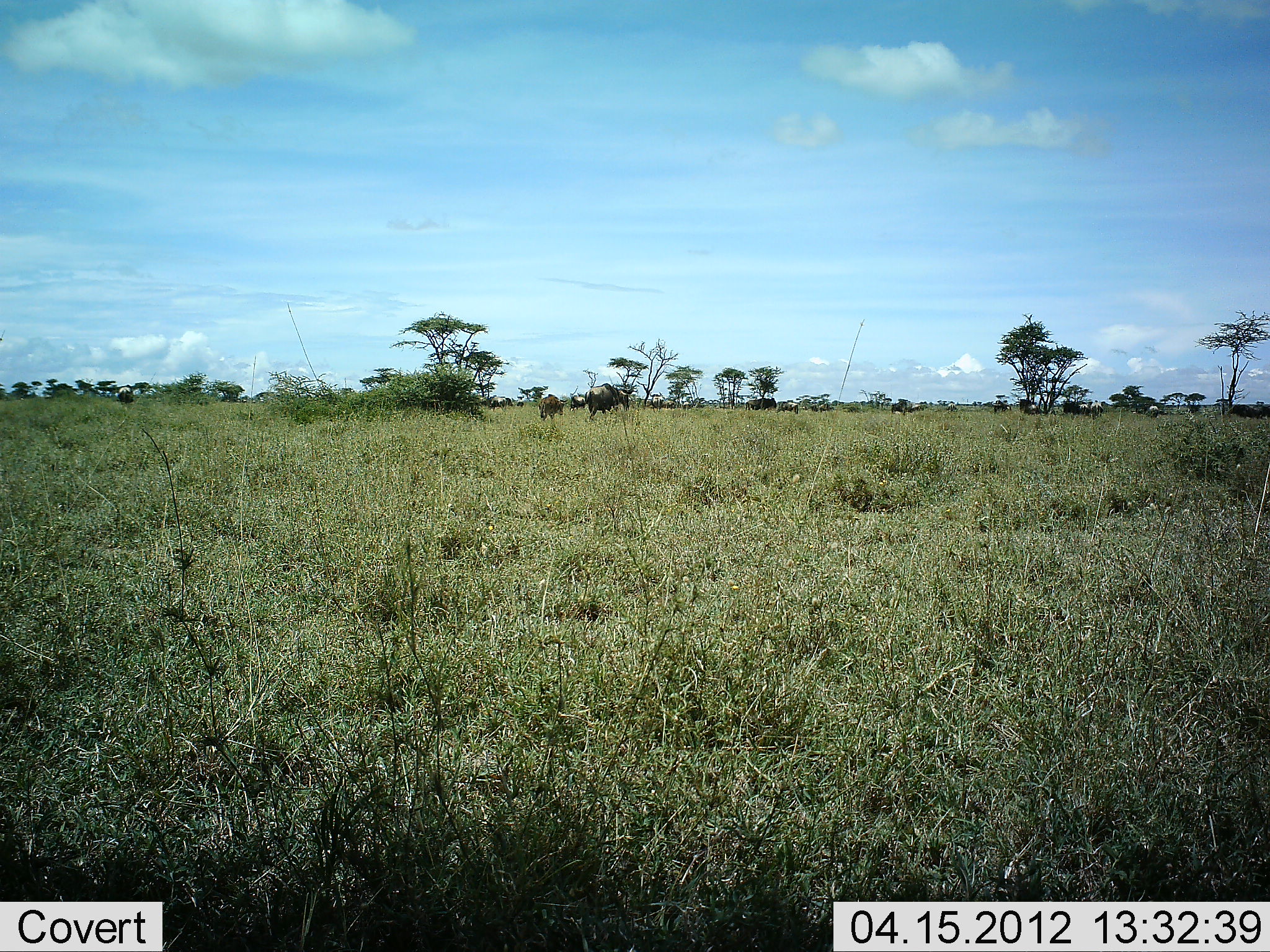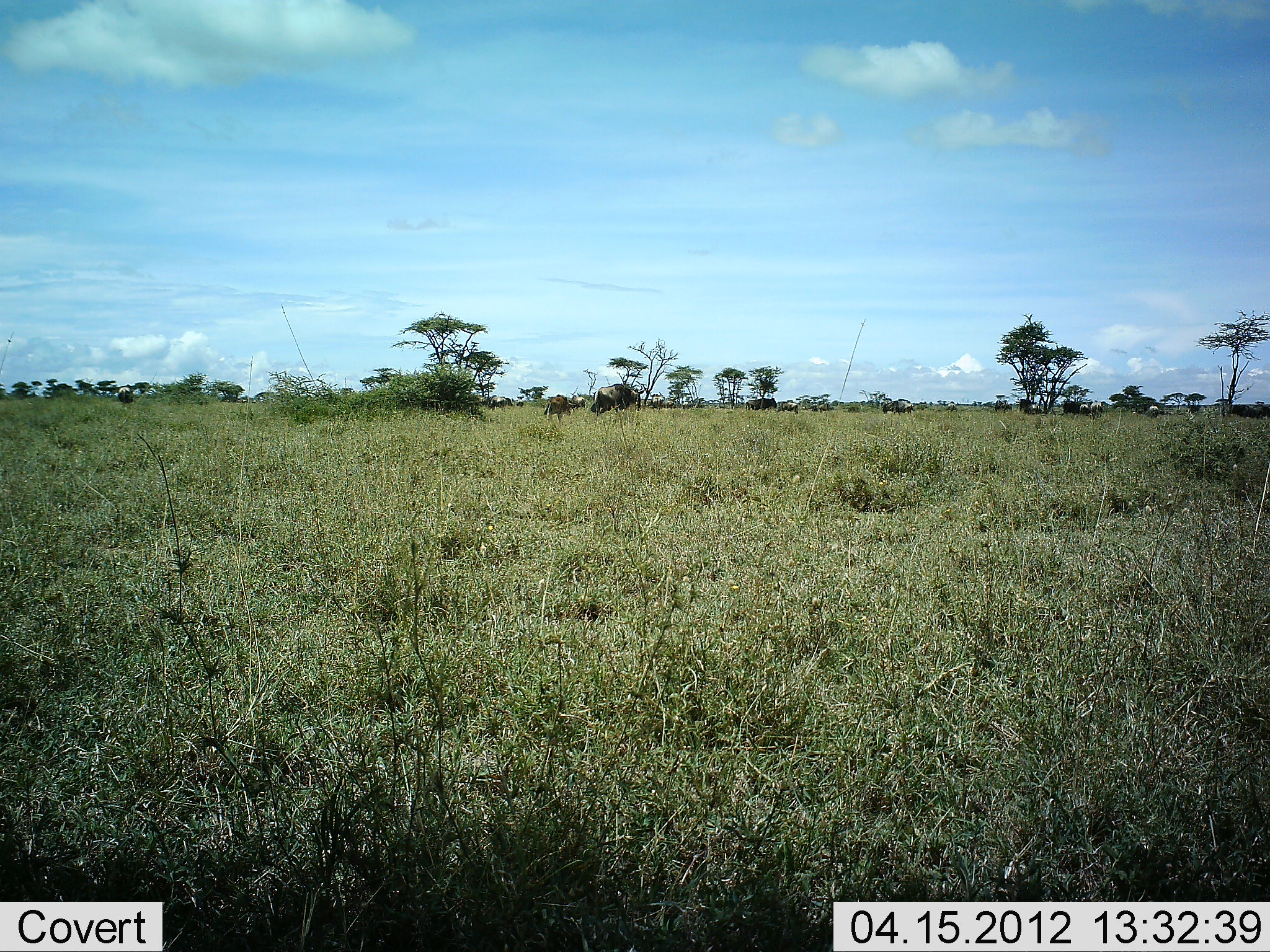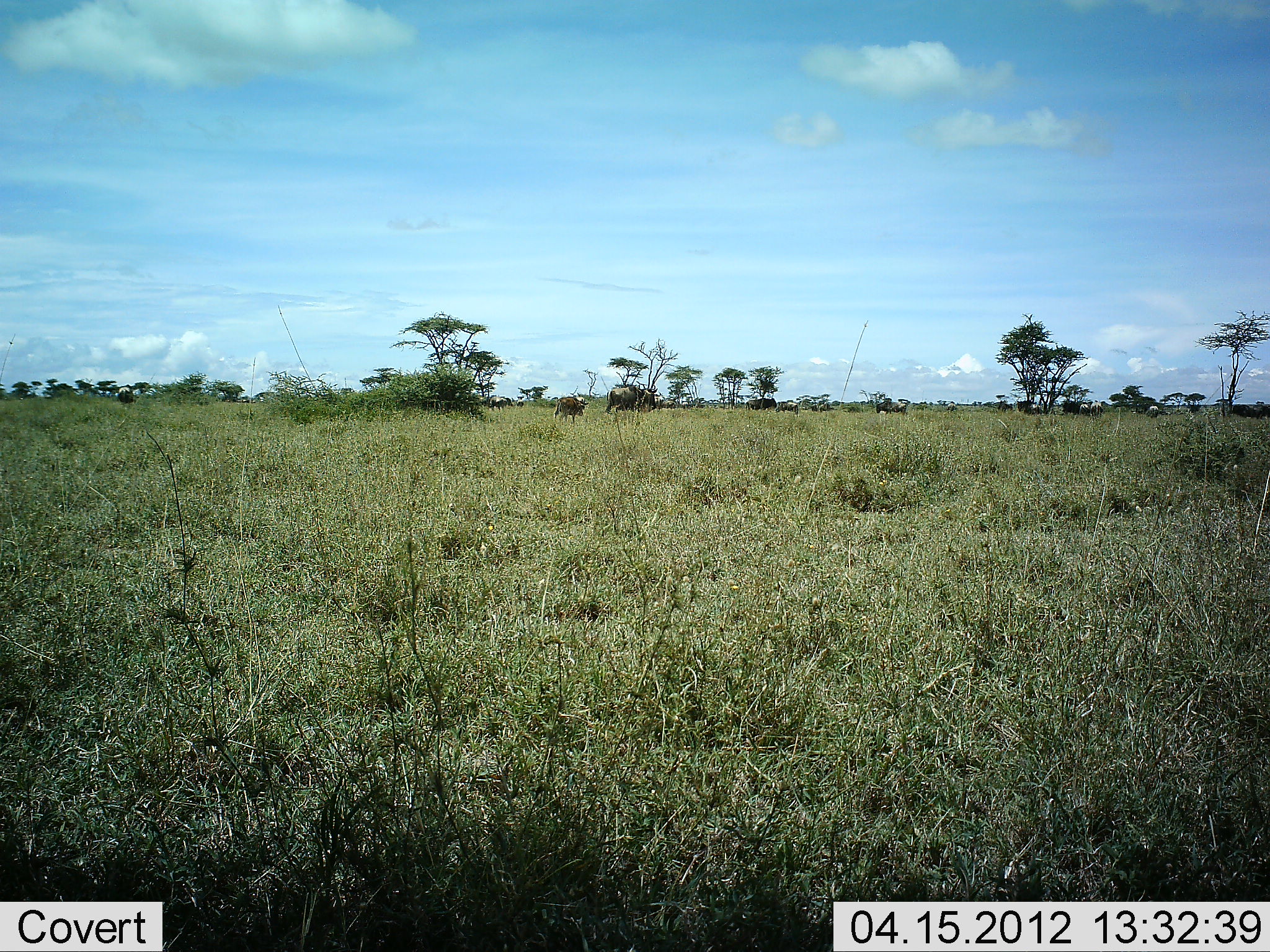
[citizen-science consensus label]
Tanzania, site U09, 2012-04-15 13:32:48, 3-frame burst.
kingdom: Animalia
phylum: Chordata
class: Mammalia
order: Artiodactyla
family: Bovidae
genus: Connochaetes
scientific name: Connochaetes taurinus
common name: blue wildebeest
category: wildebeest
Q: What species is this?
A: Wildebeest (blue wildebeest) (Connochaetes taurinus).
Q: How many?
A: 8.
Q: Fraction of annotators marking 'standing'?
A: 50%.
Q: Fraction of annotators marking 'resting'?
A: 0%.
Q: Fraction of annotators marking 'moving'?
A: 92%.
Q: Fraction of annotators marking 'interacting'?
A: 0%.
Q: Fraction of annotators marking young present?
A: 50%.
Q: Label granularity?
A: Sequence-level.